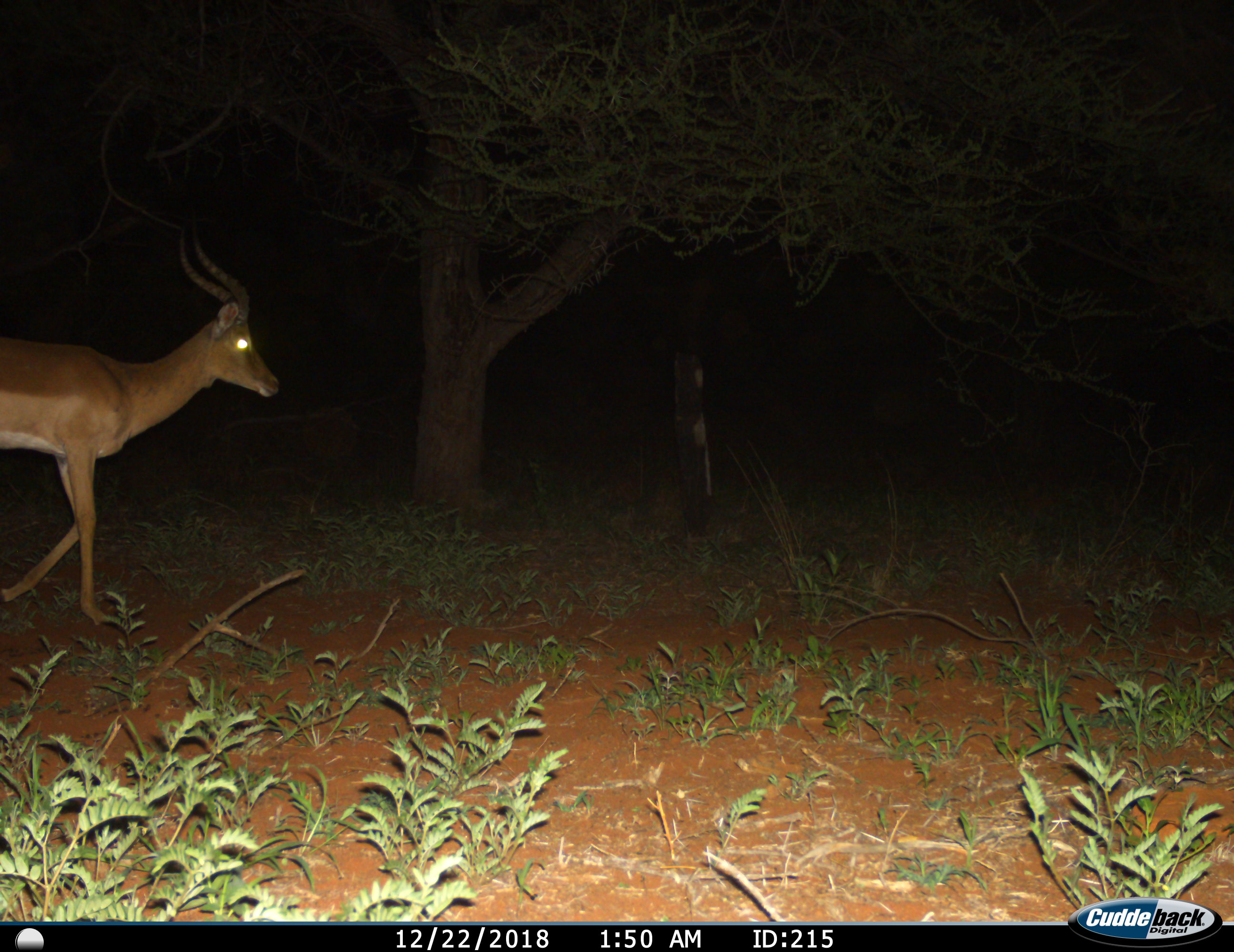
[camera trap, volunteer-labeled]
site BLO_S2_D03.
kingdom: Animalia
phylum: Chordata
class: Mammalia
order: Artiodactyla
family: Bovidae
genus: Aepyceros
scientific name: Aepyceros melampus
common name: impala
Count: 1.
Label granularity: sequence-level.